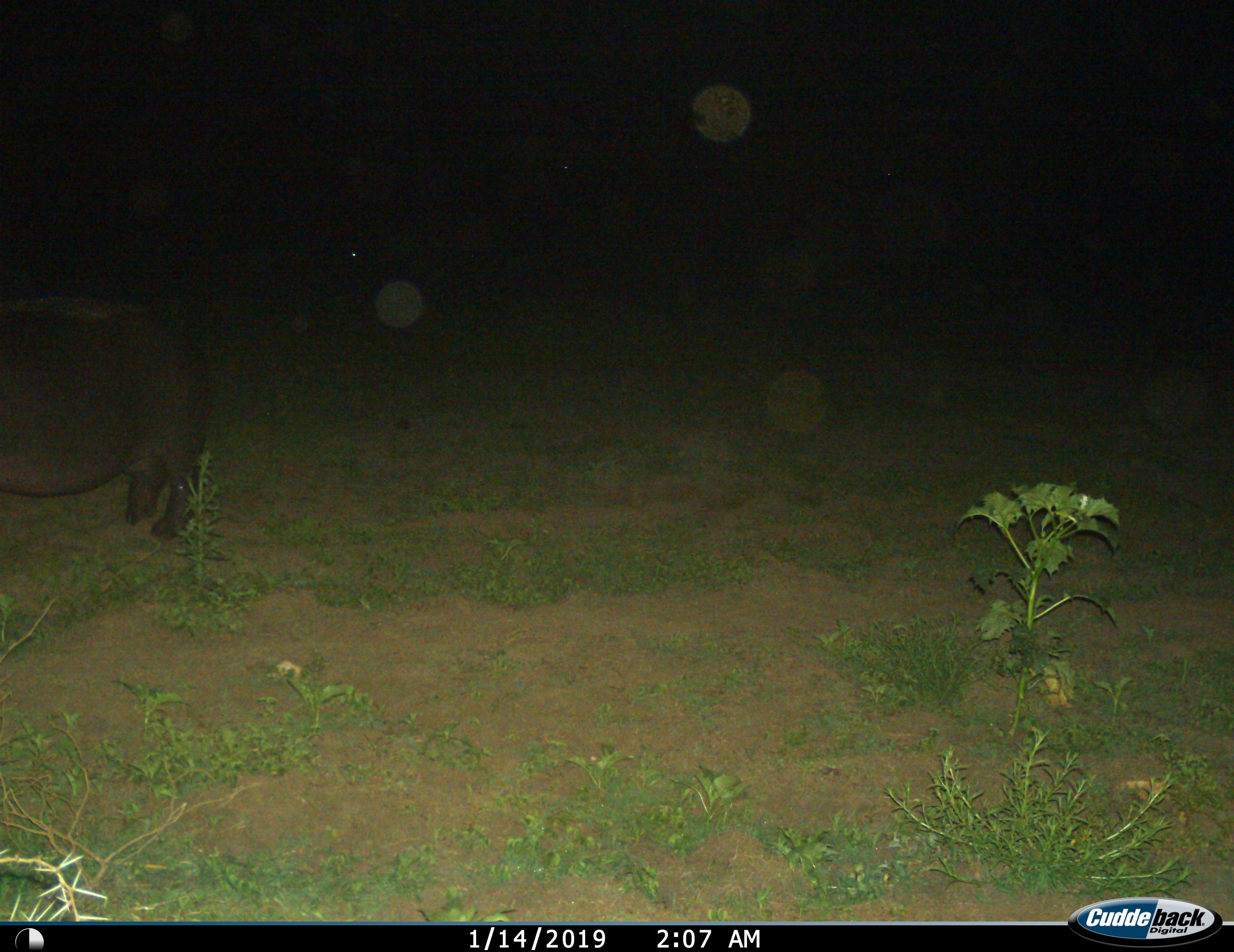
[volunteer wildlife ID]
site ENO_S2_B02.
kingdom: Animalia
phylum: Chordata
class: Mammalia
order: Artiodactyla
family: Hippopotamidae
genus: Hippopotamus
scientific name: Hippopotamus amphibius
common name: hippopotamus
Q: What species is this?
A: Hippopotamus (Hippopotamus amphibius).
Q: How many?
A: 1.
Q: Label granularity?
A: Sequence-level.